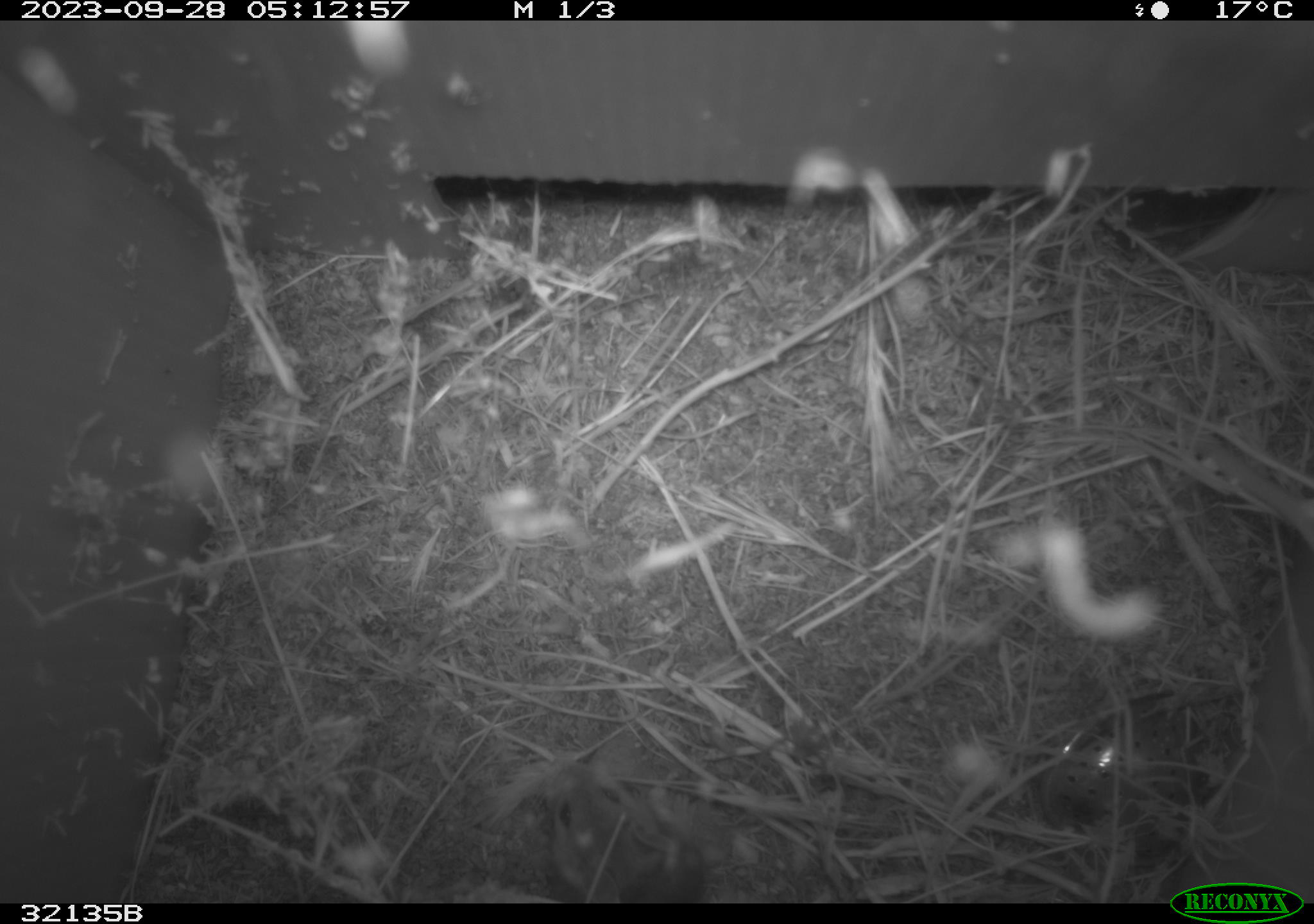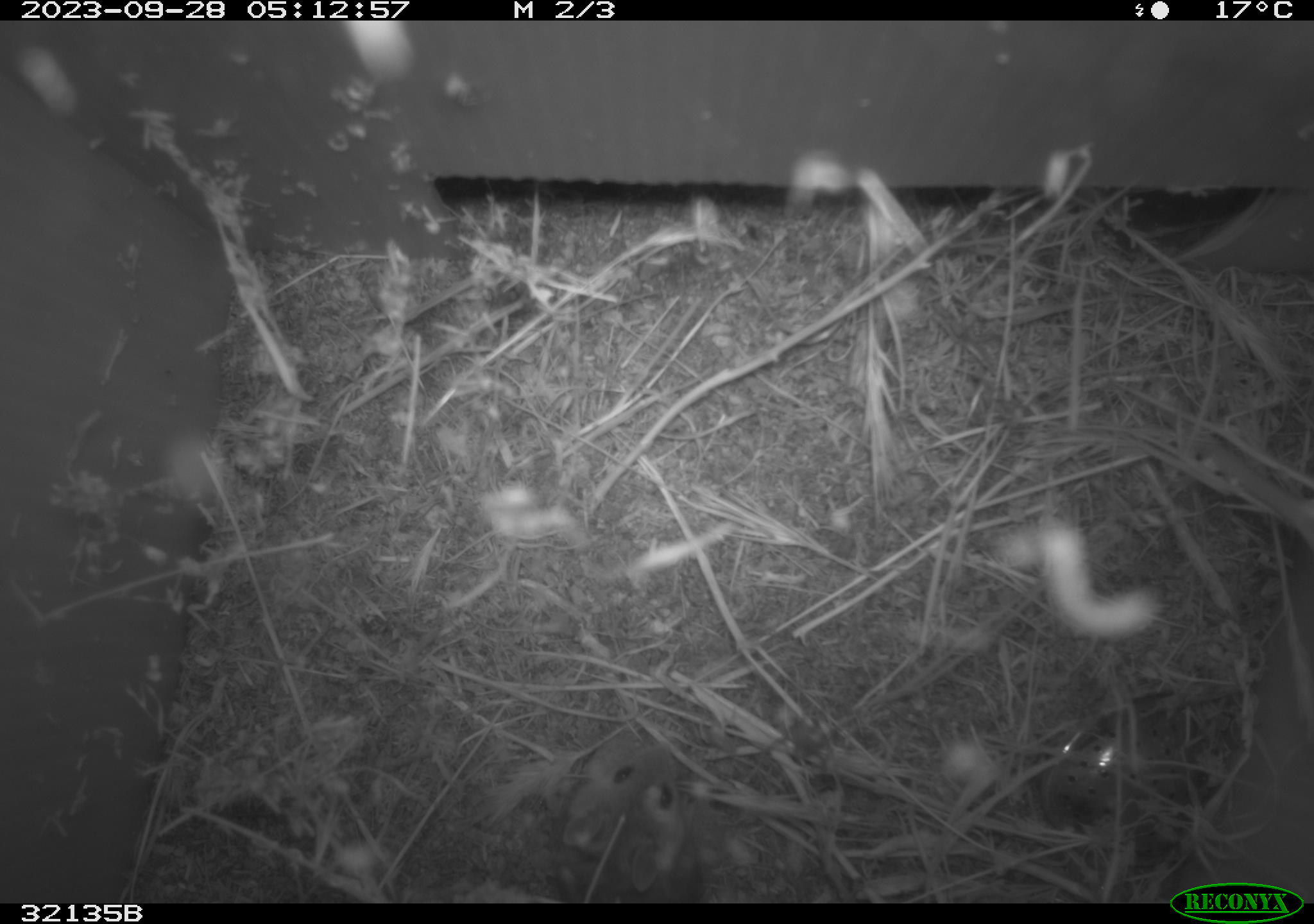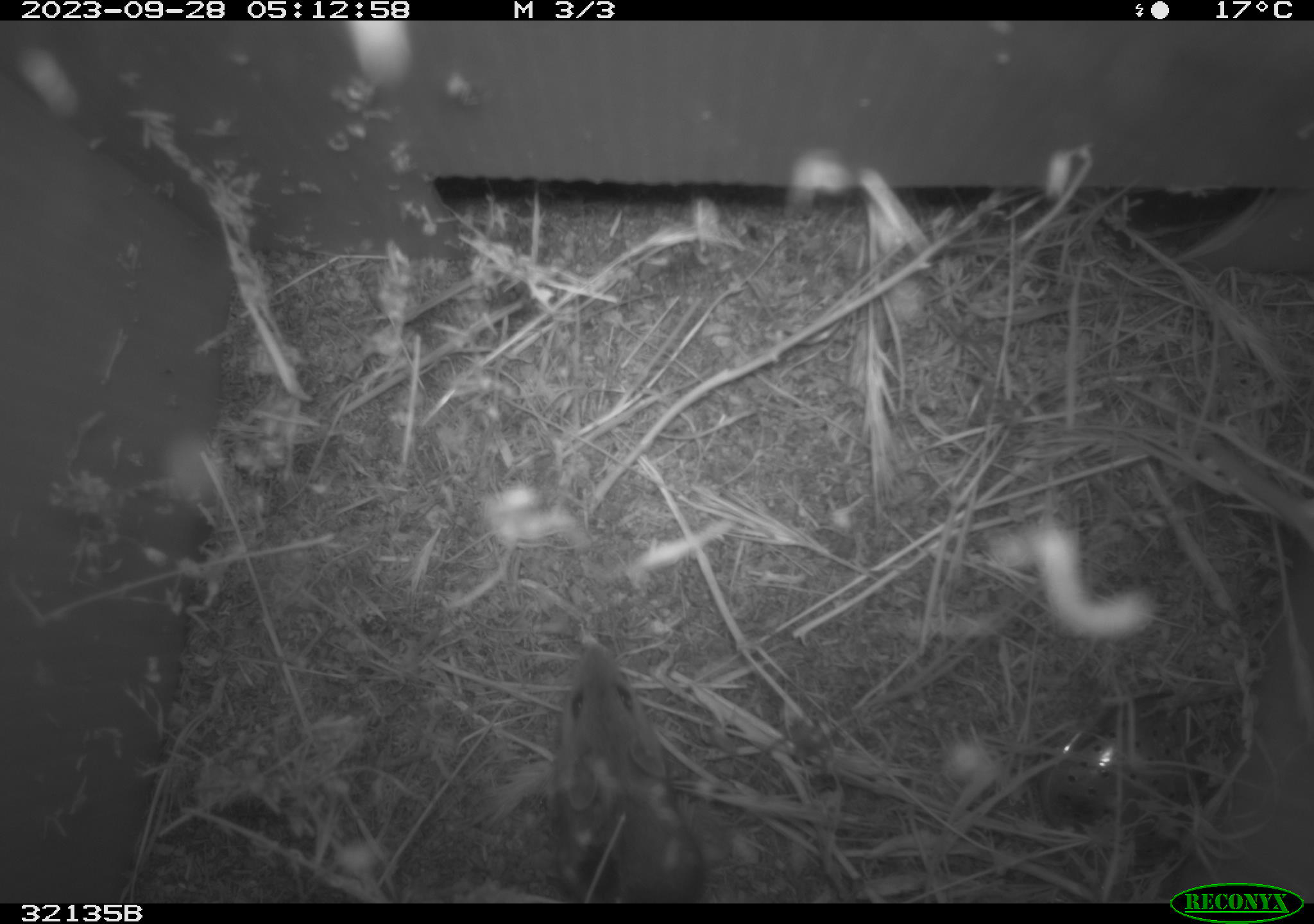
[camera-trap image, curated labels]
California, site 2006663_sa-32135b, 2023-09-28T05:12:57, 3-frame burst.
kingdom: Animalia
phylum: Chordata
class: Mammalia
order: Rodentia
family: Cricetidae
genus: Peromyscus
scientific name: Peromyscus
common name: deer mice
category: peromyscus species